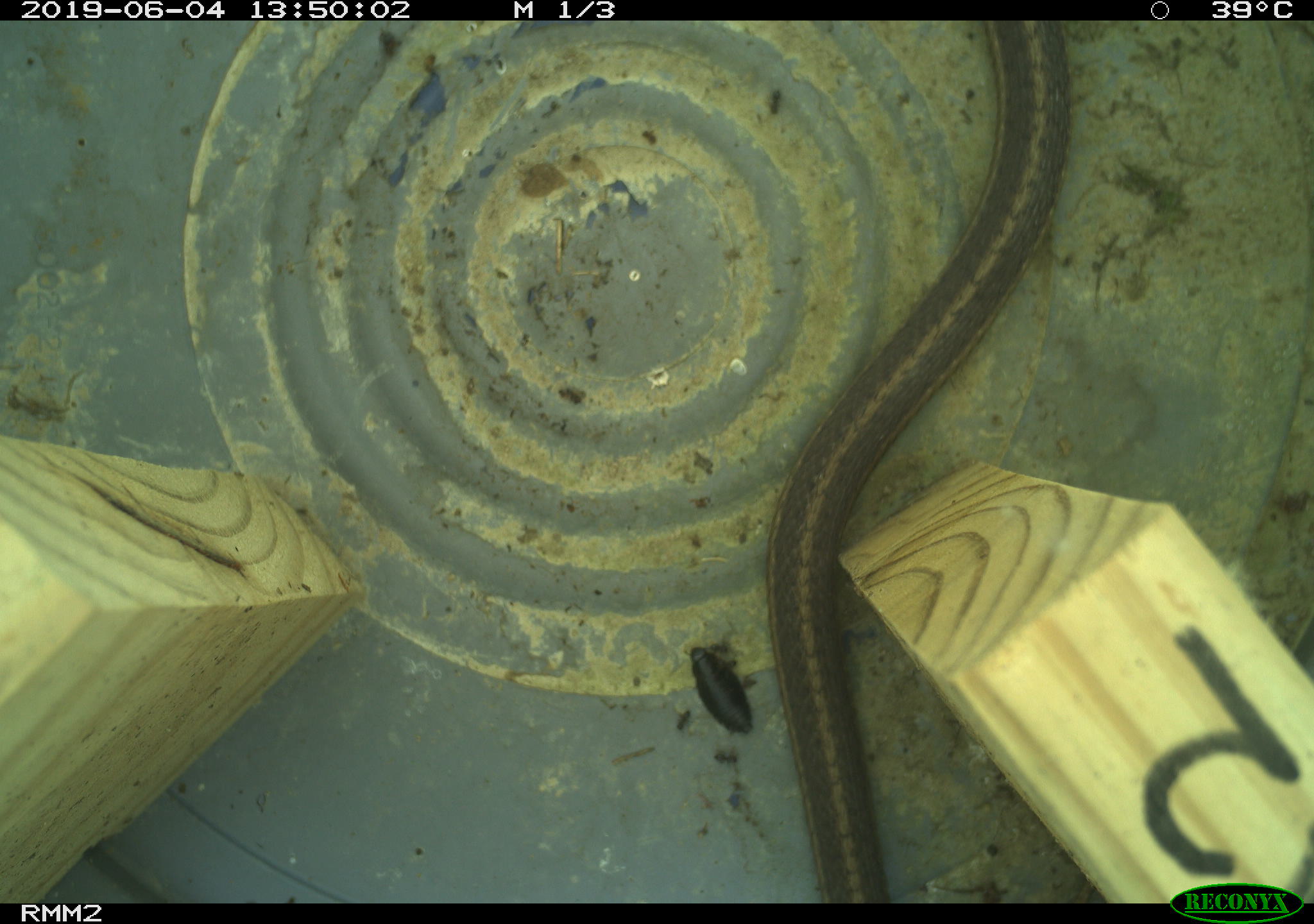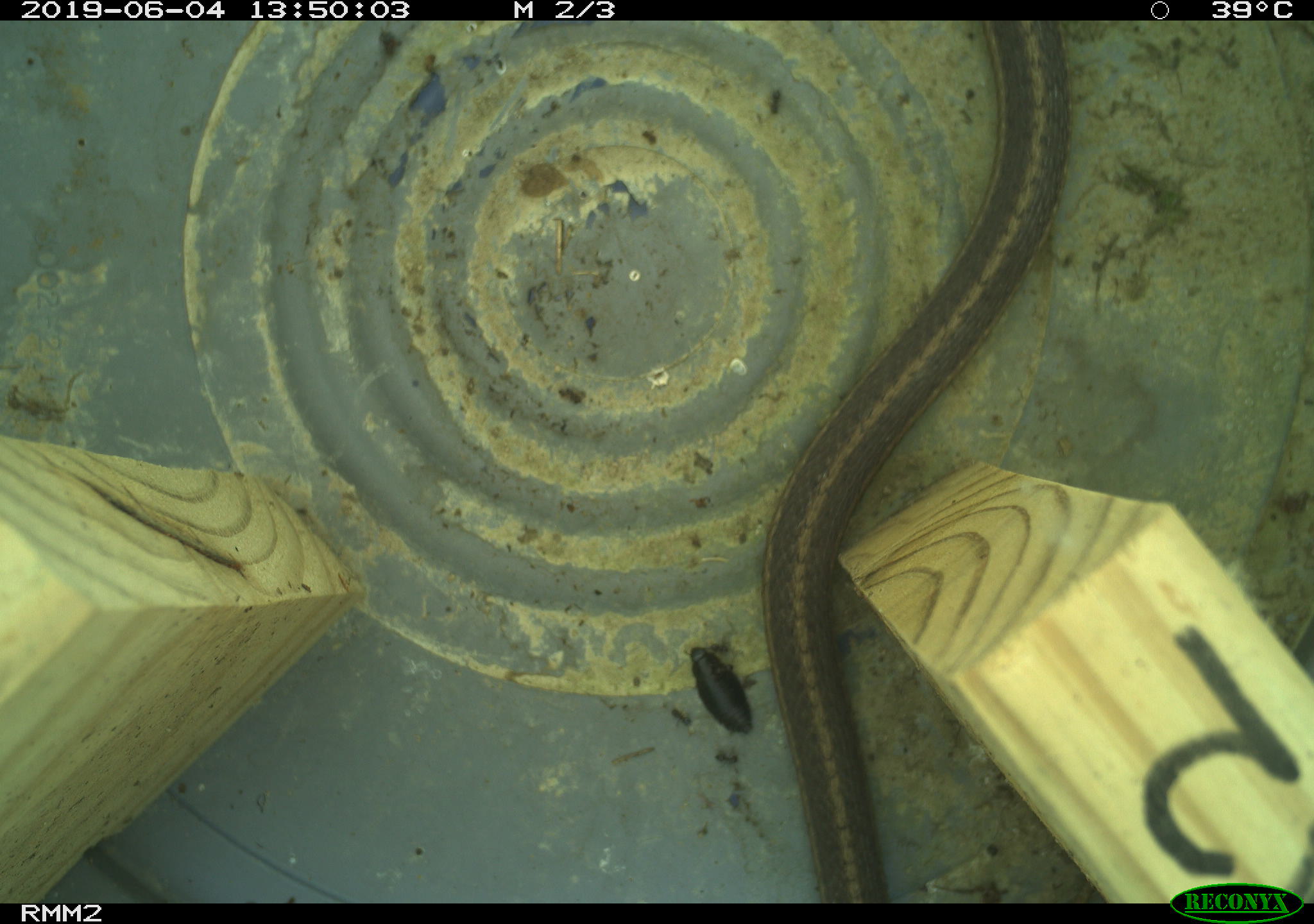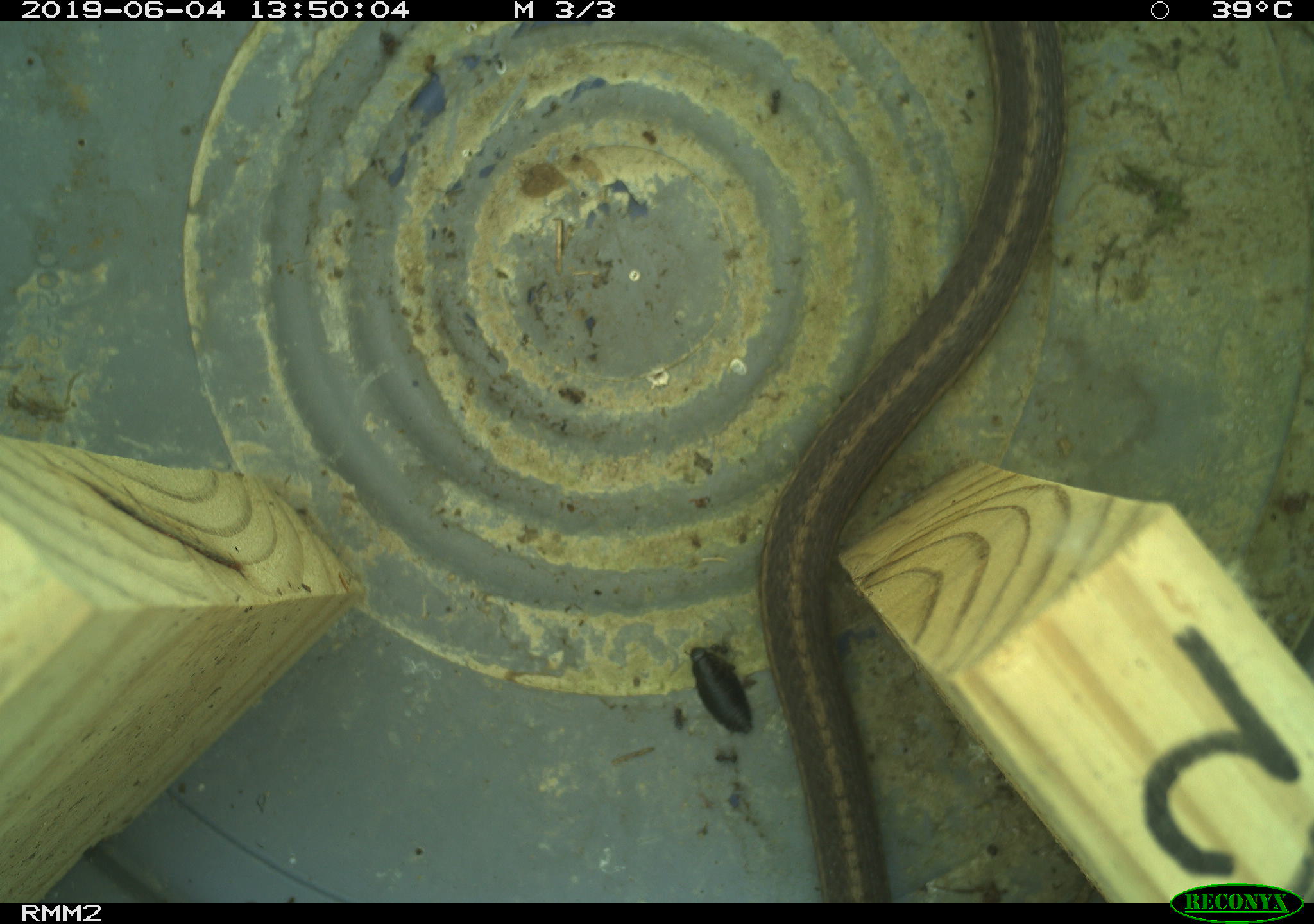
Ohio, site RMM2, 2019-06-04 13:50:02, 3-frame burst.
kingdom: Animalia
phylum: Chordata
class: Reptilia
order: Squamata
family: Colubridae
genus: Thamnophis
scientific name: Thamnophis sirtalis sirtalis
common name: eastern gartersnake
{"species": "eastern gartersnake (Thamnophis sirtalis sirtalis)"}